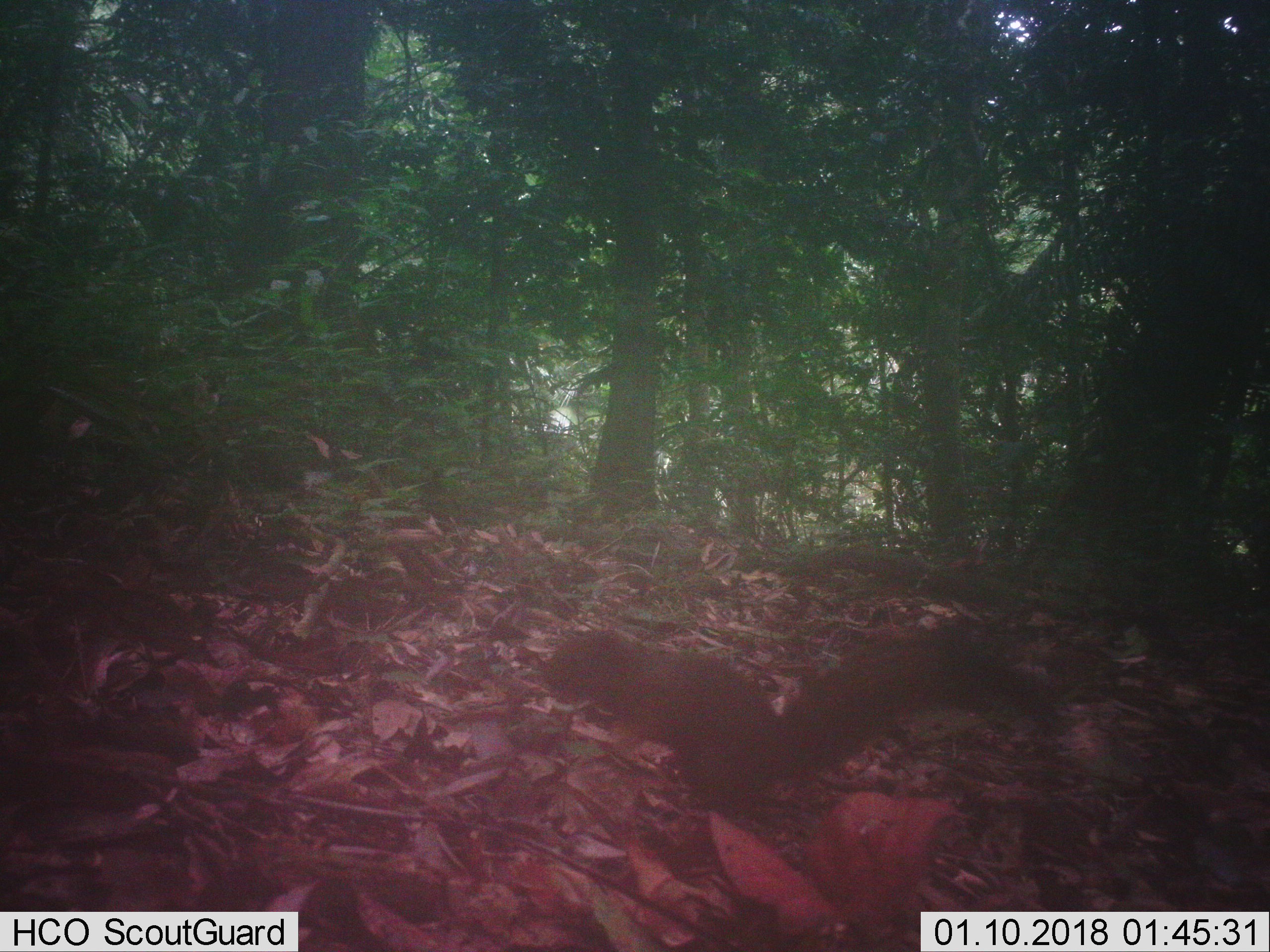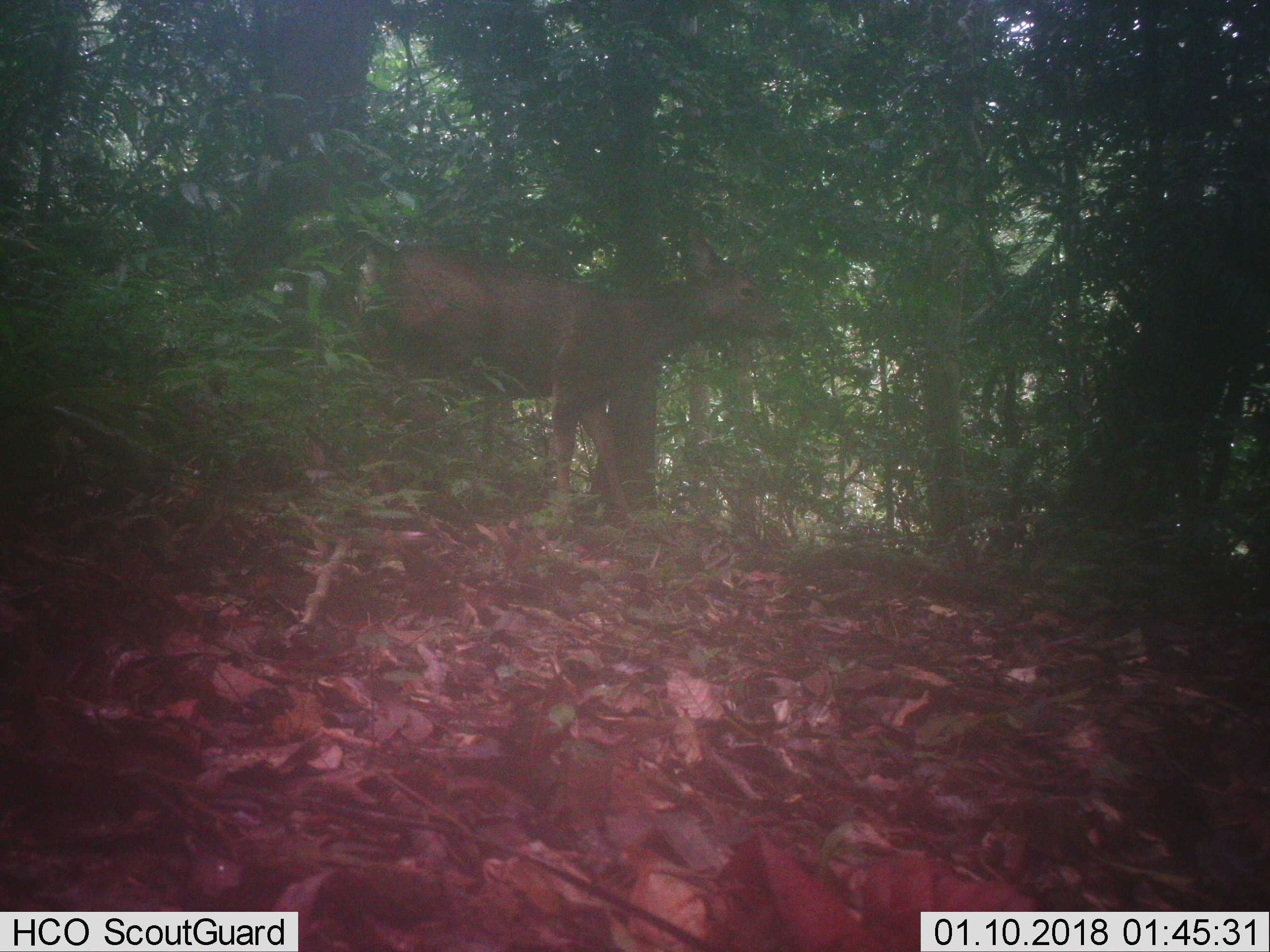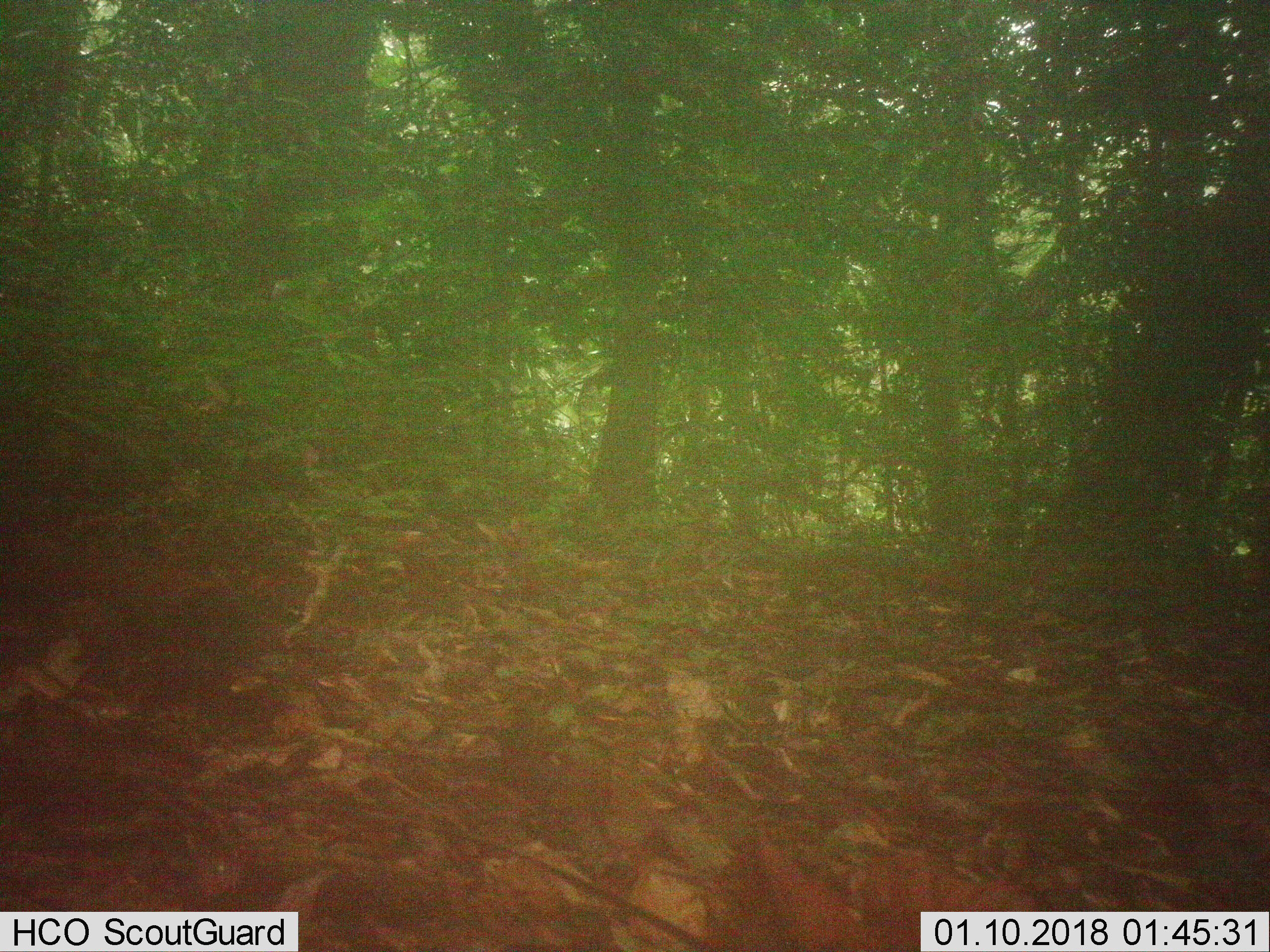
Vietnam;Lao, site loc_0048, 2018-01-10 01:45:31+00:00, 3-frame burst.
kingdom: Animalia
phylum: Chordata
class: Mammalia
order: Rodentia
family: Sciuridae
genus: Callosciurus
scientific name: Callosciurus erythraeus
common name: pallas's squirrel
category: pallass squirrel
Pallass squirrel (pallas's squirrel) (Callosciurus erythraeus). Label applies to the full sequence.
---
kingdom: Animalia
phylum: Chordata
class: Mammalia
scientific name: Mammalia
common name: mammal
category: unidentified small mammal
Unidentified small mammal (mammal) (Mammalia). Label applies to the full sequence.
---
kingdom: Animalia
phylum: Chordata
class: Mammalia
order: Artiodactyla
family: Cervidae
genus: Rusa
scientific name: Rusa unicolor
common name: sambar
Sambar (Rusa unicolor). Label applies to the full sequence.